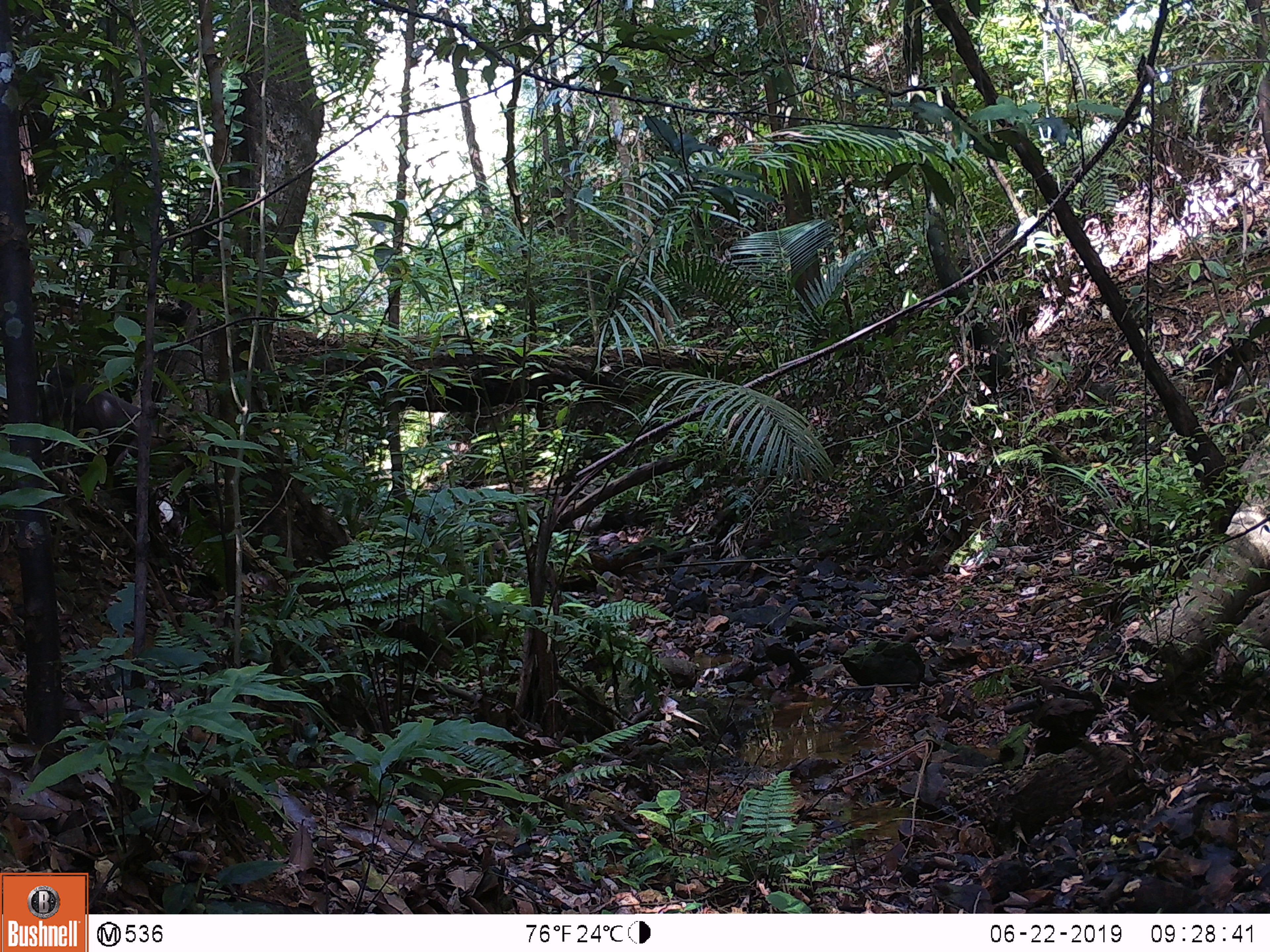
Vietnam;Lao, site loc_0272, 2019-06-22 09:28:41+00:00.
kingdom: Animalia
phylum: Chordata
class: Mammalia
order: Primates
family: Cercopithecidae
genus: Macaca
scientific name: Macaca arctoides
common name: stump-tailed macaque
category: stump tailed macaque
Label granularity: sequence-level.